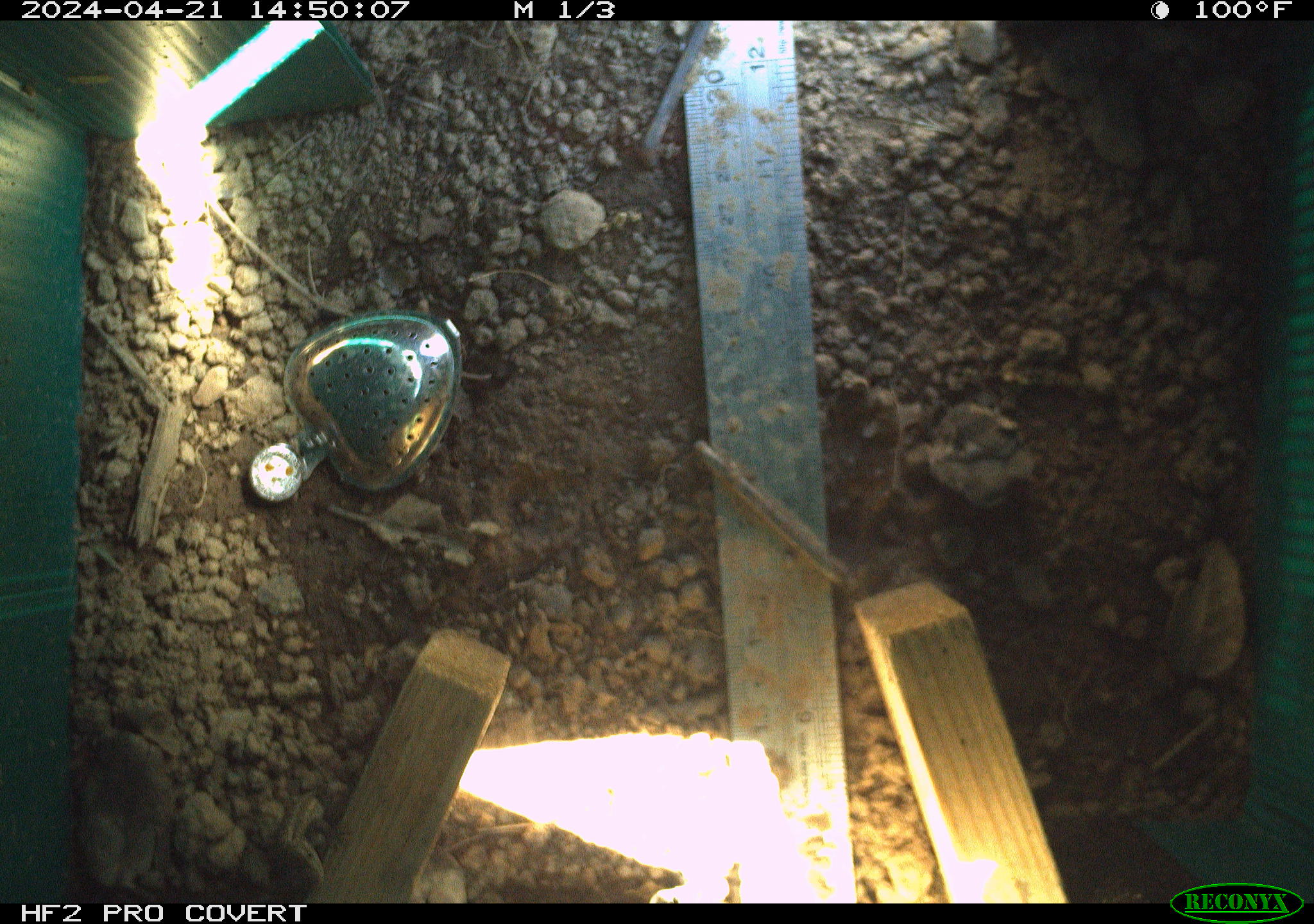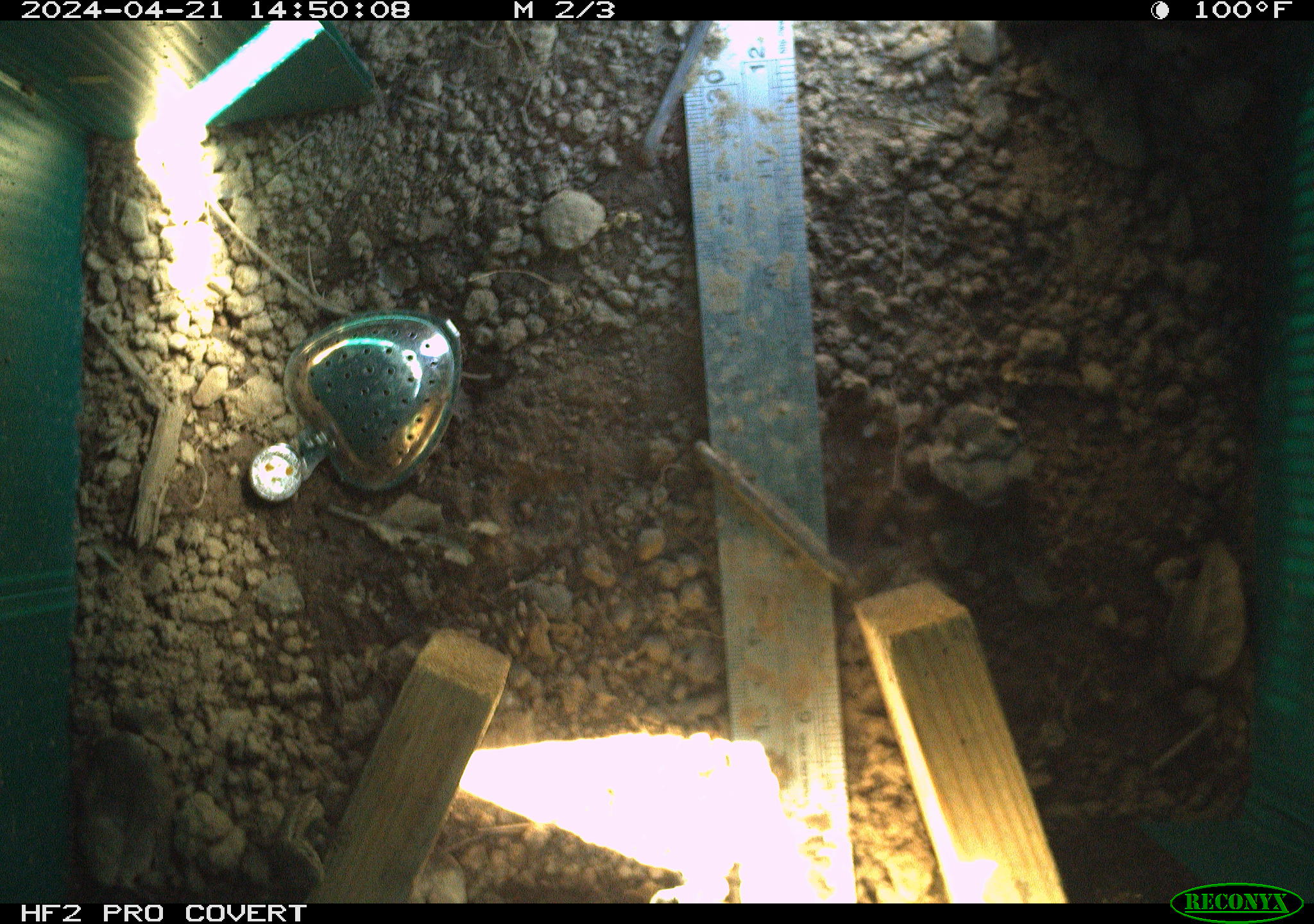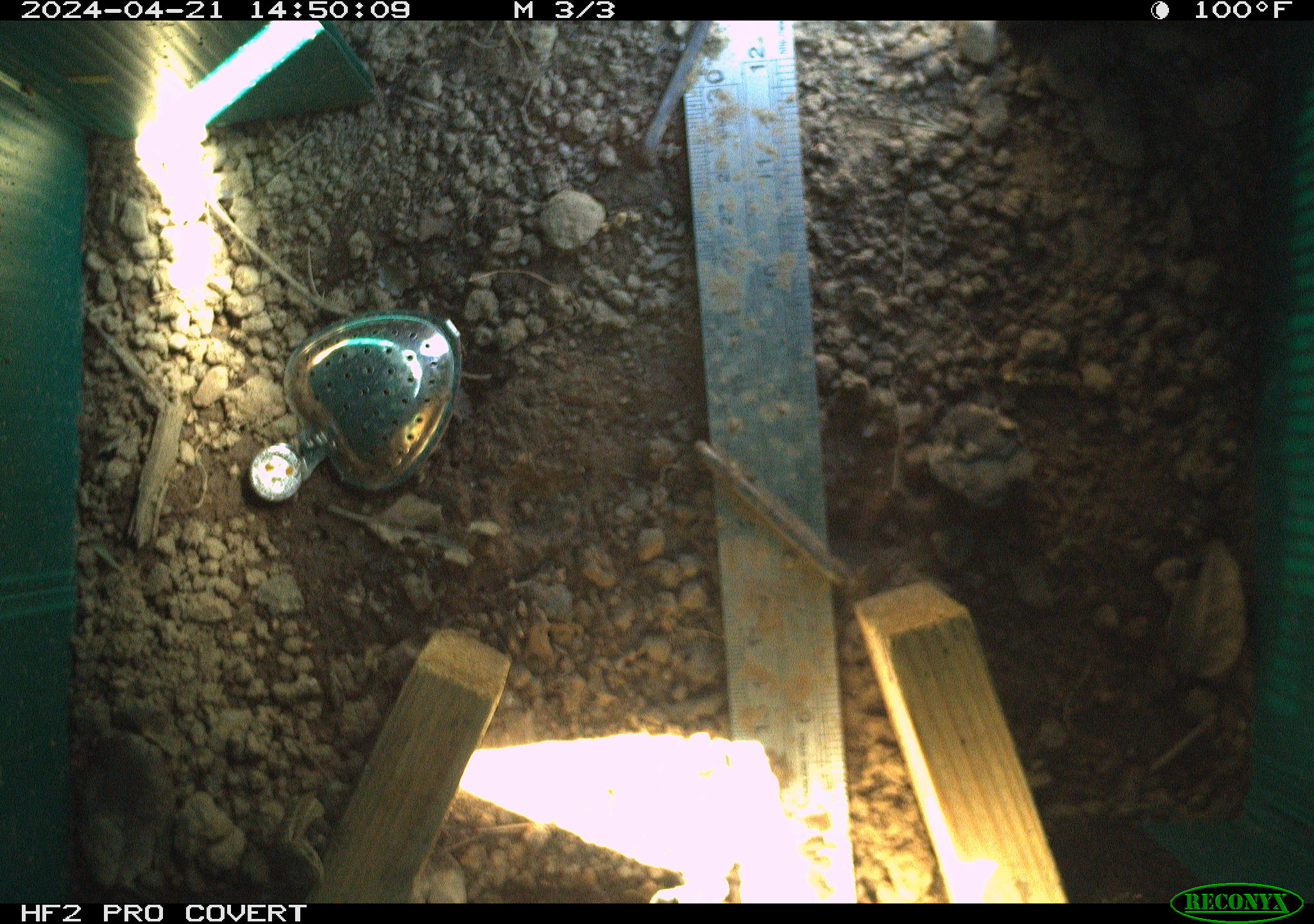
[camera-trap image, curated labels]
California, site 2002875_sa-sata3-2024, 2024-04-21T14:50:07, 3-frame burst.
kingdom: Animalia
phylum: Chordata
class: Reptilia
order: Squamata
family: Phrynosomatidae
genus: Sceloporus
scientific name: Sceloporus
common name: spiny lizards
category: sceloporus species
Sceloporus species (spiny lizards) (Sceloporus).